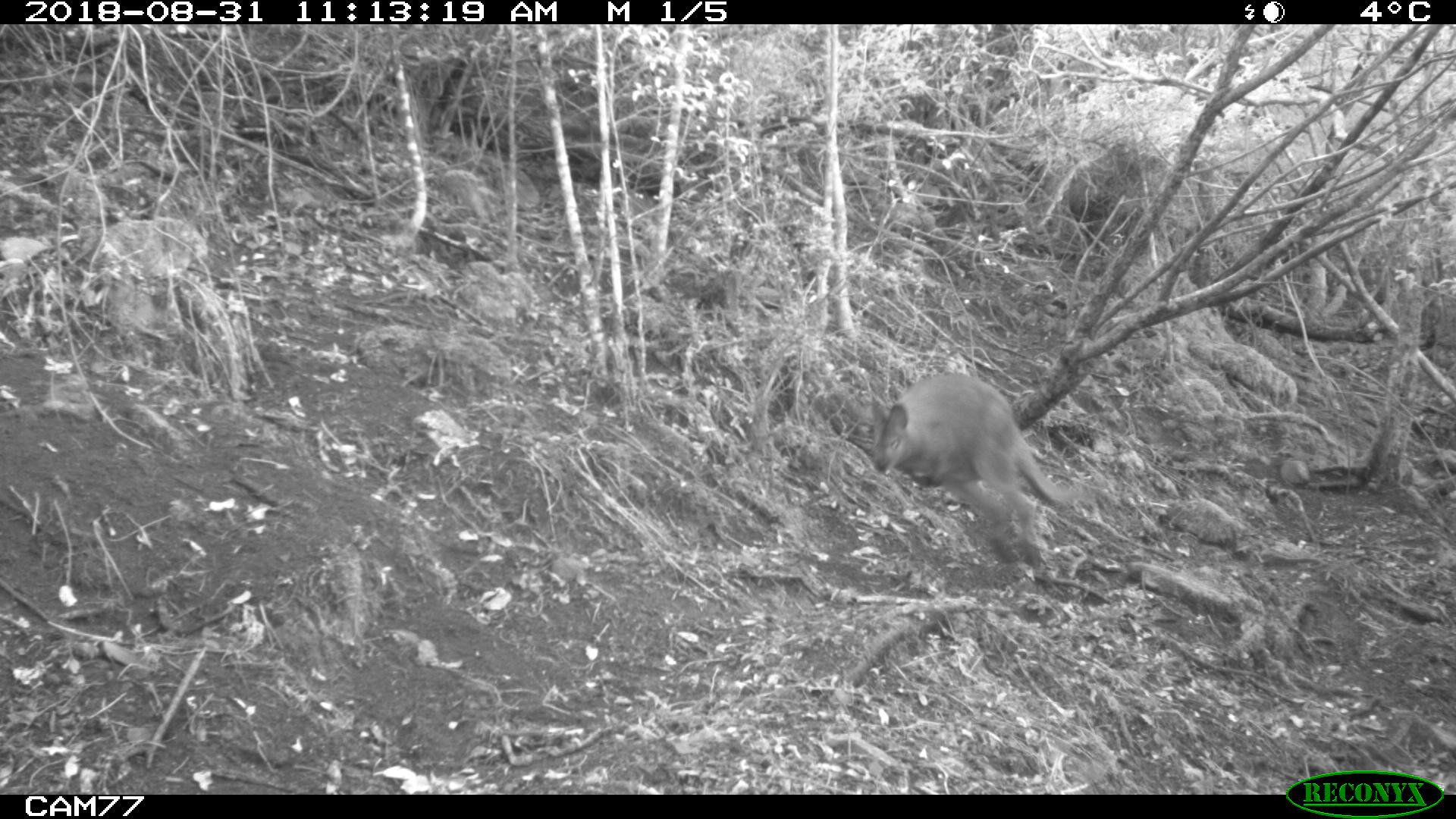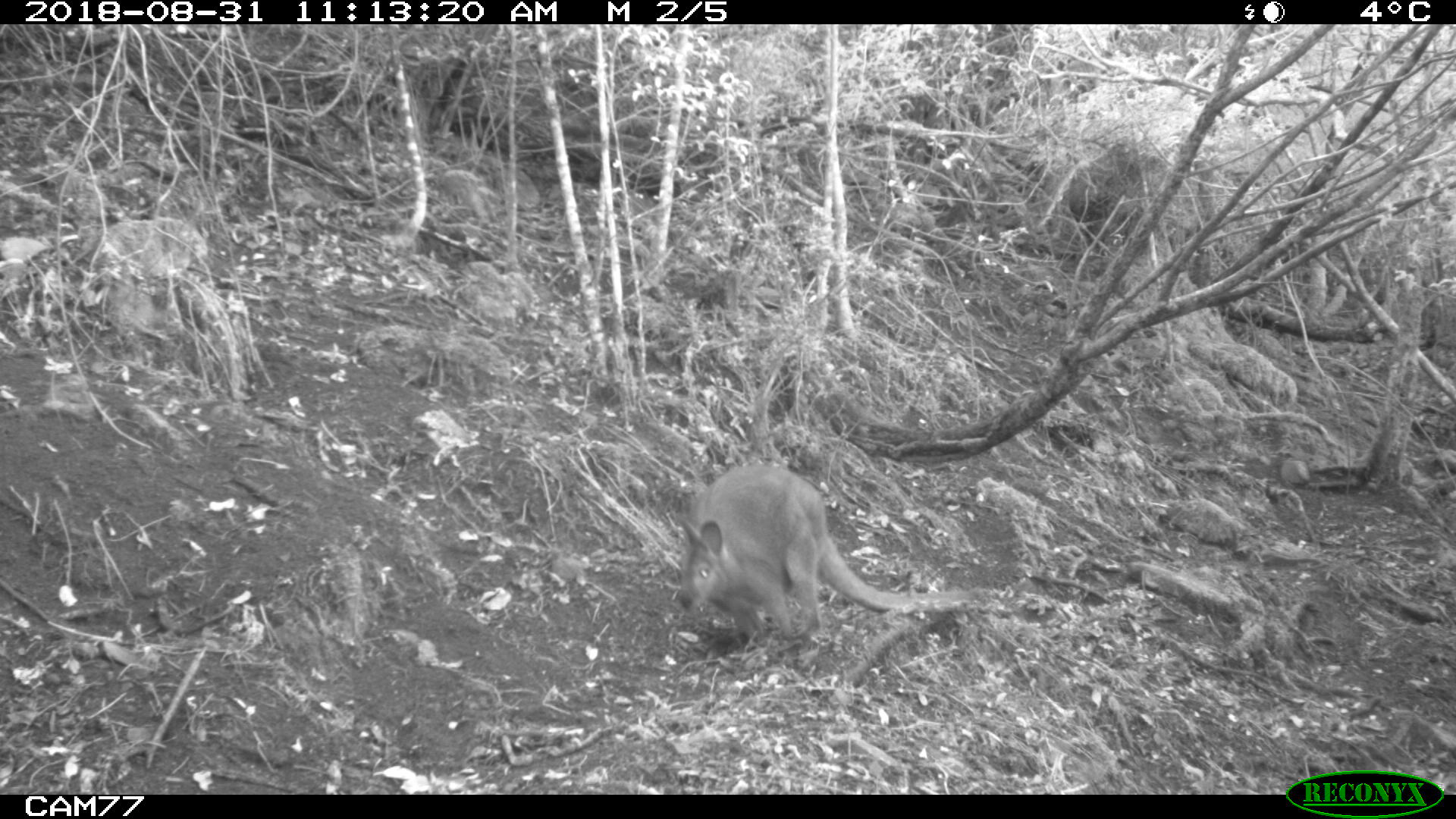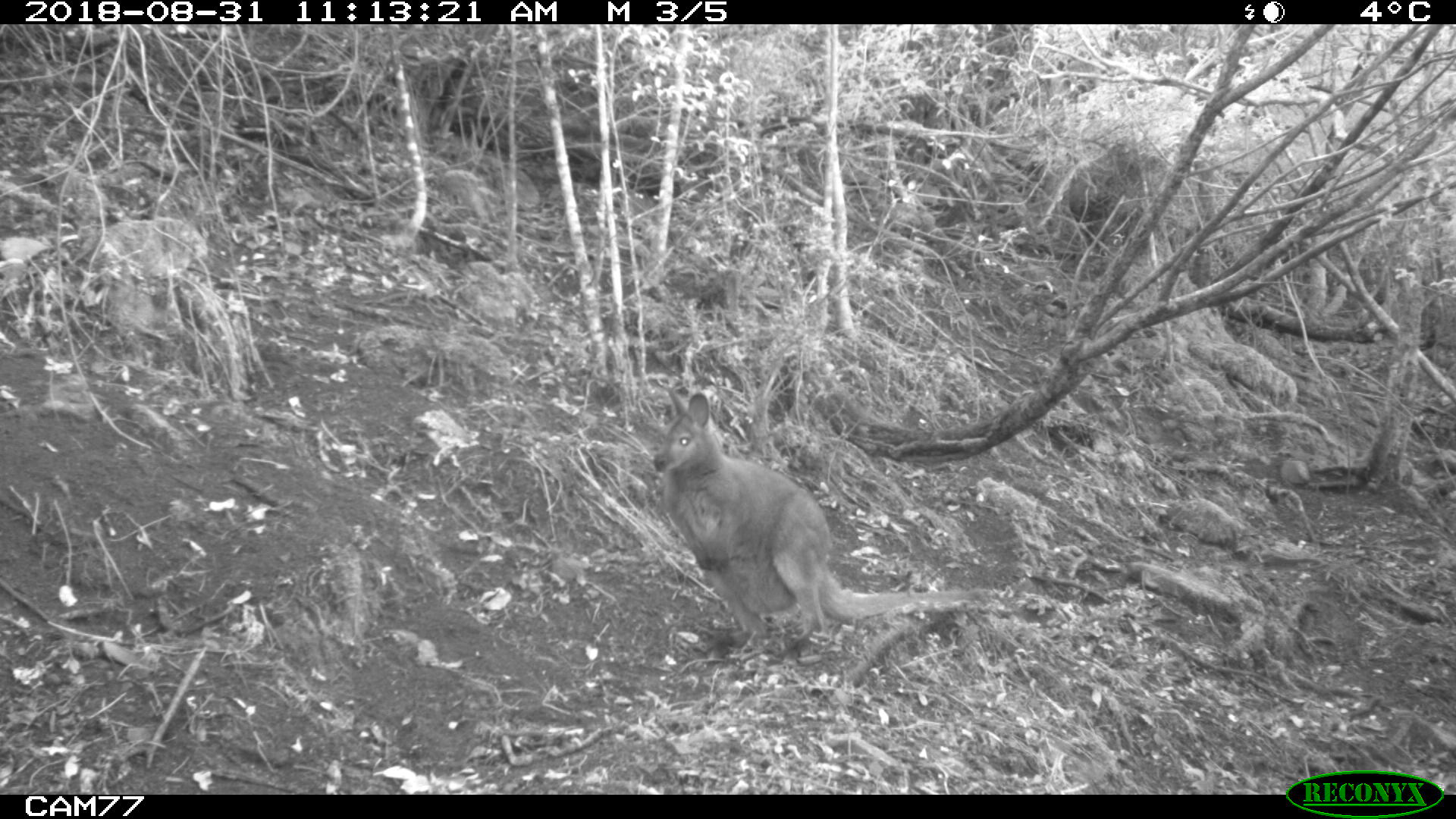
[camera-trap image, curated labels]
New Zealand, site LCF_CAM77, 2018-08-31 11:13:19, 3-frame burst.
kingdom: Animalia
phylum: Chordata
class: Mammalia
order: Diprotodontia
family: Macropodidae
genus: Notamacropus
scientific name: Notamacropus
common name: wallaby